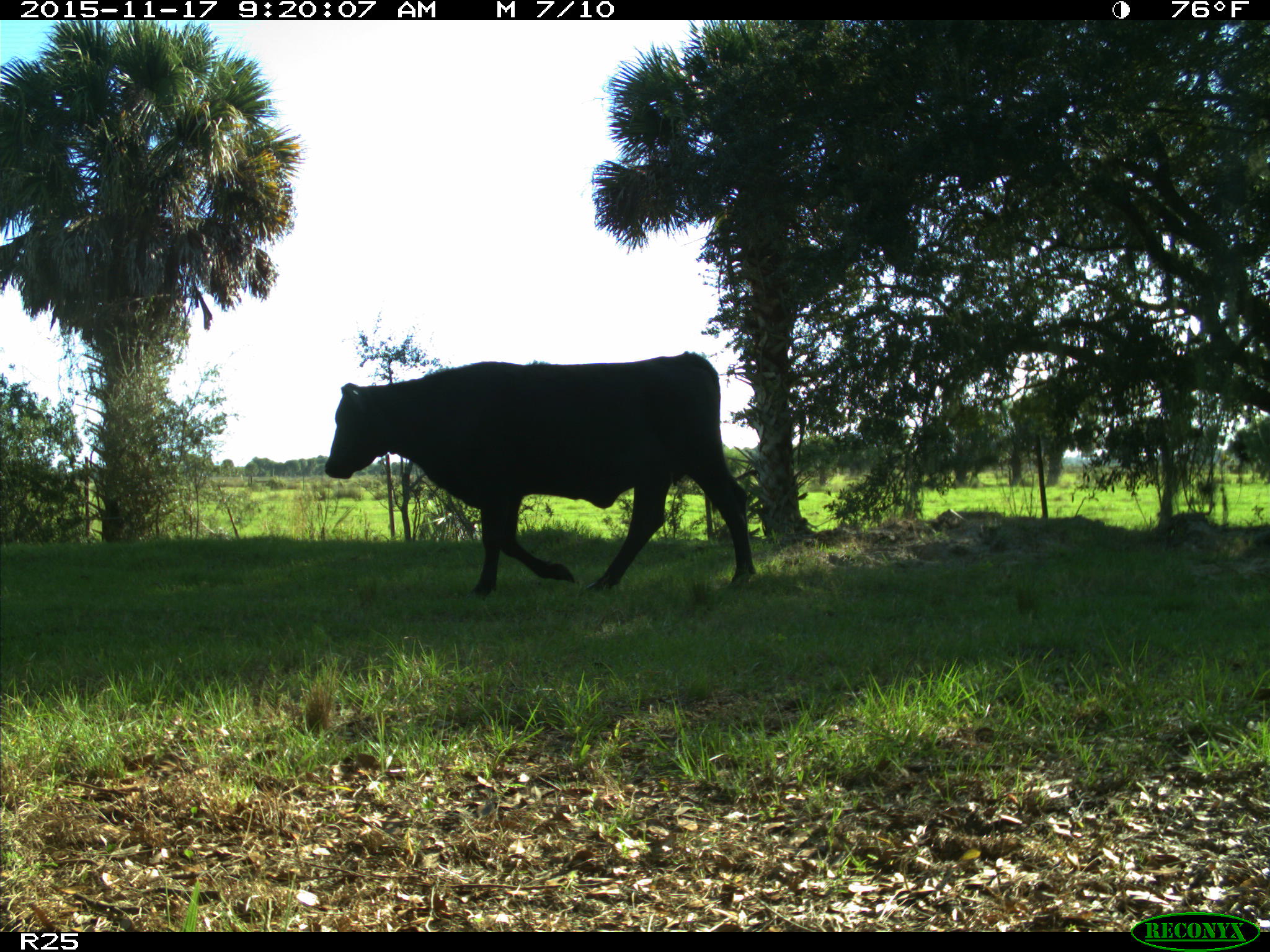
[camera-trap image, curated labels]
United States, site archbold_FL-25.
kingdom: Animalia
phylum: Chordata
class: Mammalia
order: Artiodactyla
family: Bovidae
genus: Bos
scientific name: Bos taurus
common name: domestic cow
Bos taurus (domestic cow).